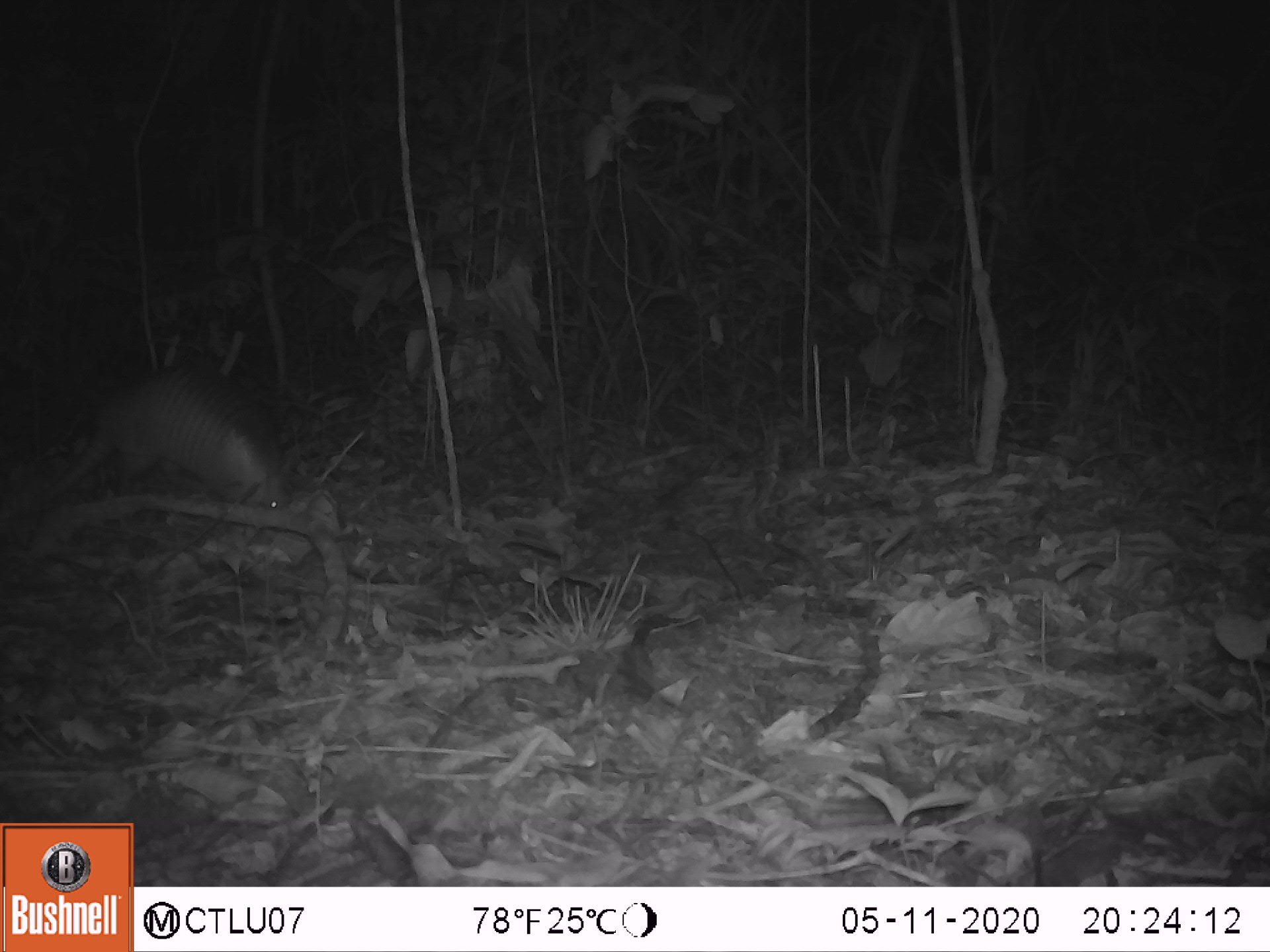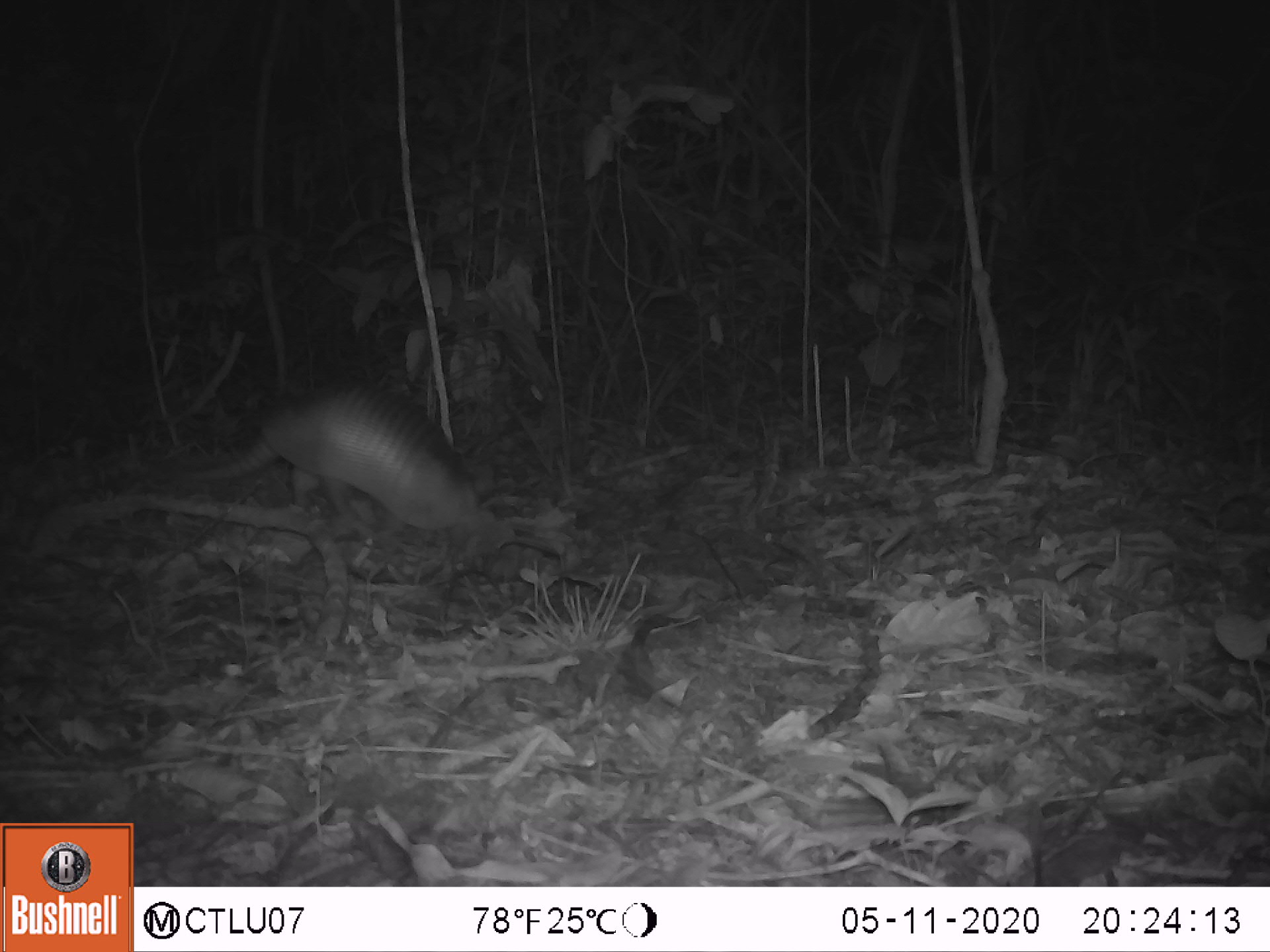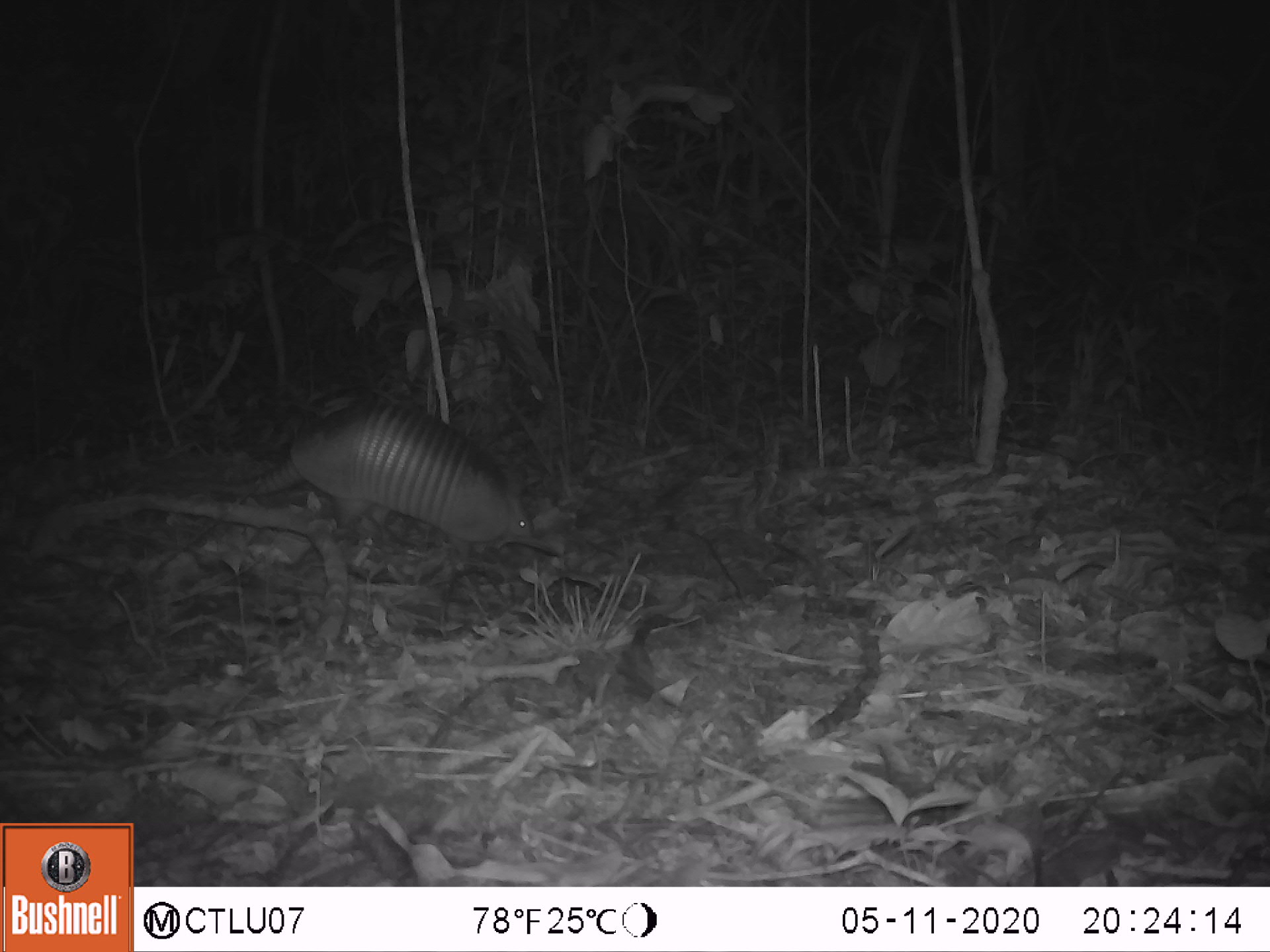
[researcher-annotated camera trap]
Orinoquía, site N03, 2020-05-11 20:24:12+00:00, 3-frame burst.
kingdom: Animalia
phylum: Chordata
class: Mammalia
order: Cingulata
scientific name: Cingulata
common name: armadillo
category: unknown armadillo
Unknown armadillo (armadillo) (Cingulata).